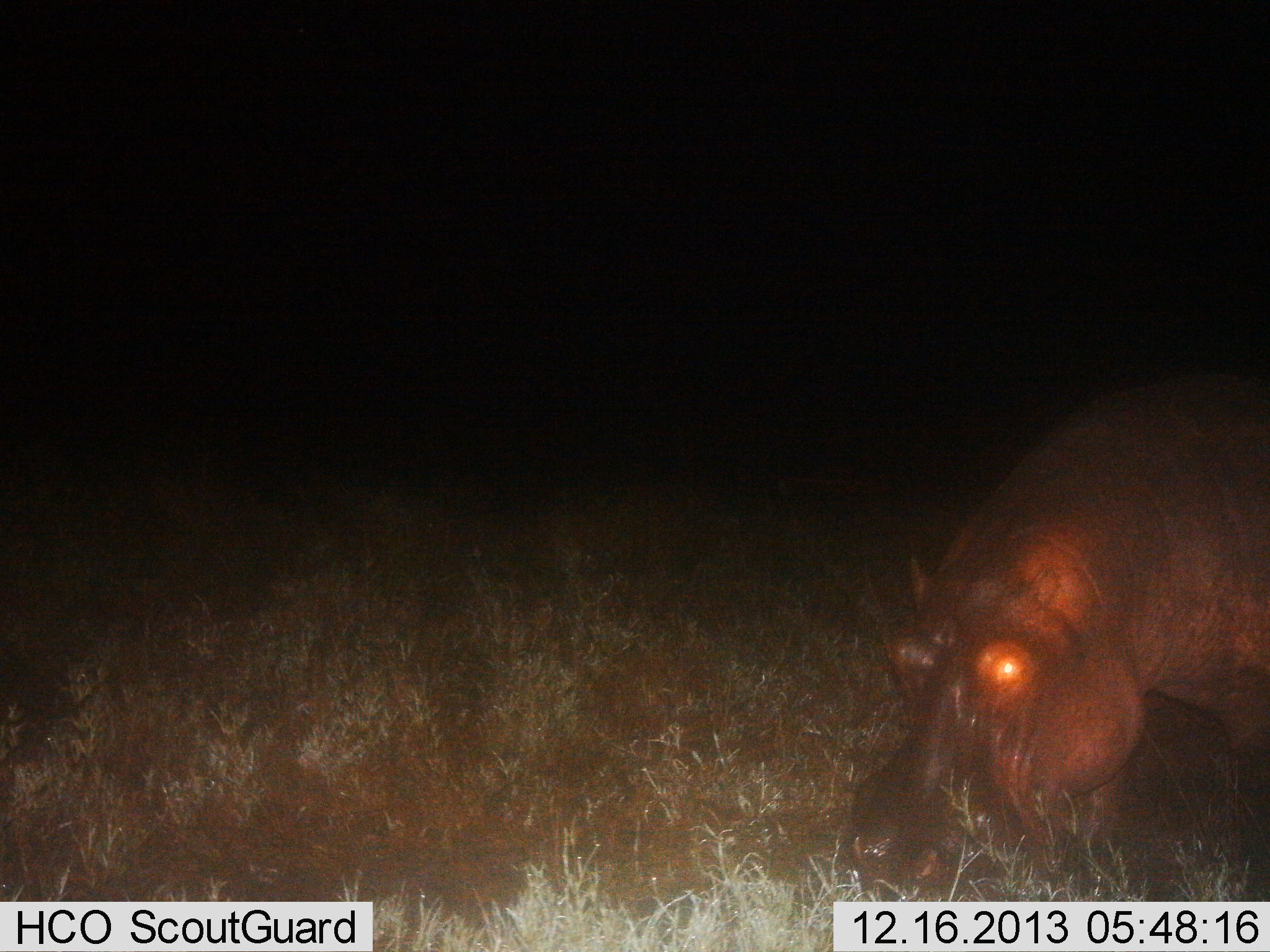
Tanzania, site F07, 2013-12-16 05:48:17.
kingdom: Animalia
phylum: Chordata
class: Mammalia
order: Artiodactyla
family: Hippopotamidae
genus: Hippopotamus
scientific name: Hippopotamus amphibius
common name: hippopotamus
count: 1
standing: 30%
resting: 0%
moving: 0%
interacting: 0%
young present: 0%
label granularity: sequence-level